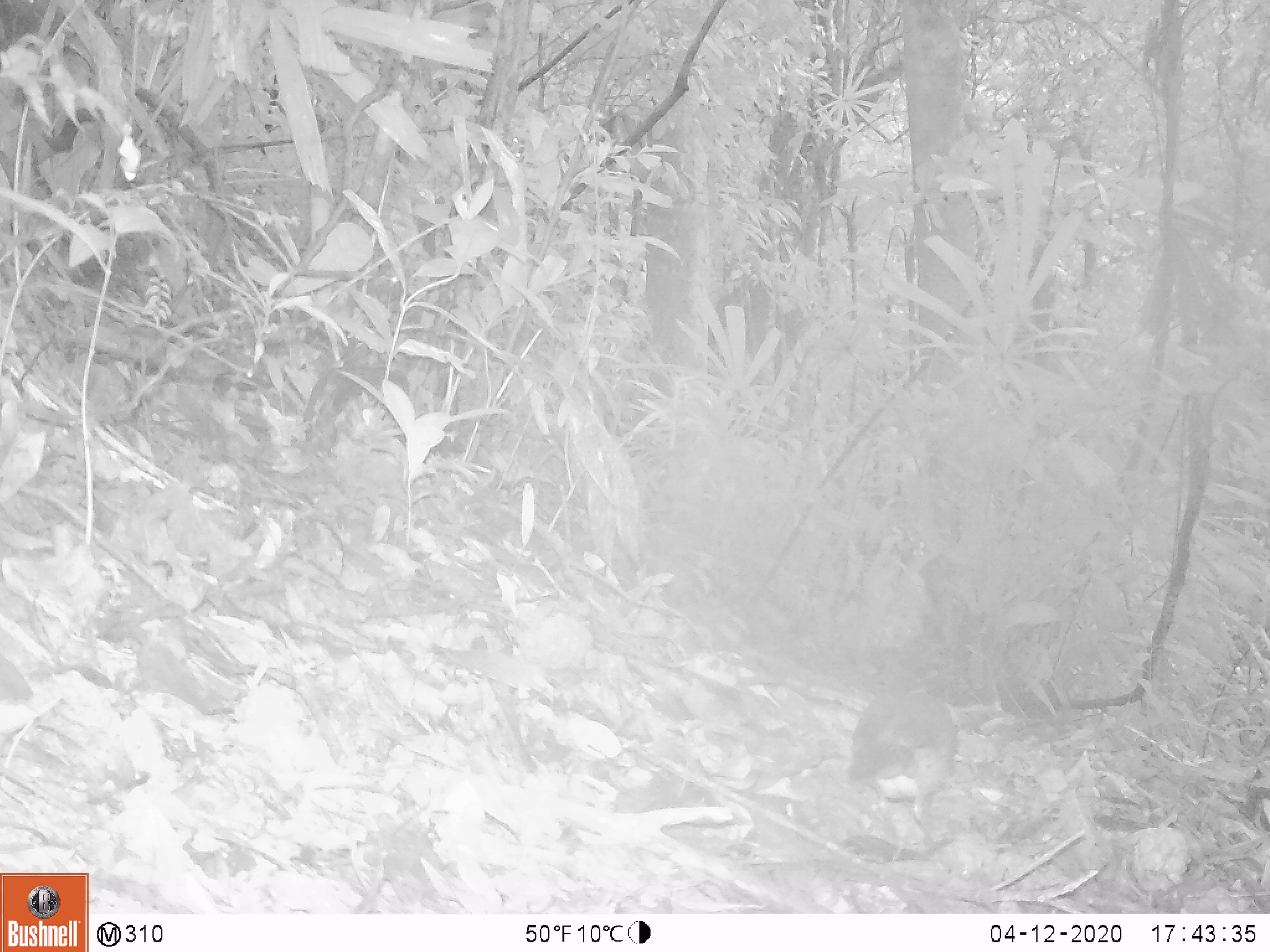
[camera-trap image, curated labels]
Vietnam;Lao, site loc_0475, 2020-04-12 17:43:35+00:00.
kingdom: Animalia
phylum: Chordata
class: Aves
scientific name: Aves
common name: bird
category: unidentified bird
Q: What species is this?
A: Unidentified bird (bird) (Aves).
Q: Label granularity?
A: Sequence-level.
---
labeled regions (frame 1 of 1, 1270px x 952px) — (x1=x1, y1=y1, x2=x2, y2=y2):
unidentified bird: (x1=847, y1=671, x2=958, y2=859)